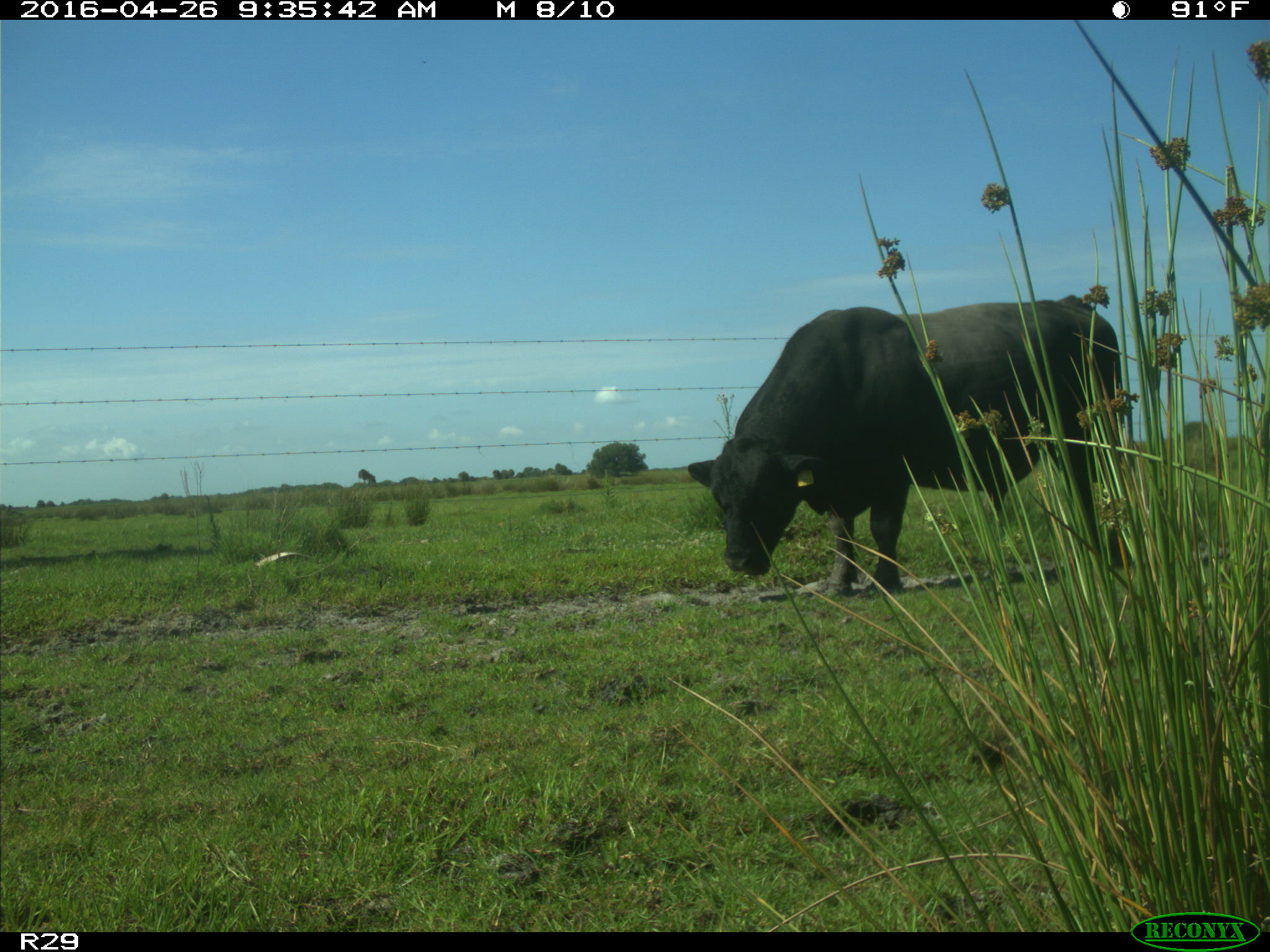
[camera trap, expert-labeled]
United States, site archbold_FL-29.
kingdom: Animalia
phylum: Chordata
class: Mammalia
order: Artiodactyla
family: Bovidae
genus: Bos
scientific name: Bos taurus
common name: domestic cow